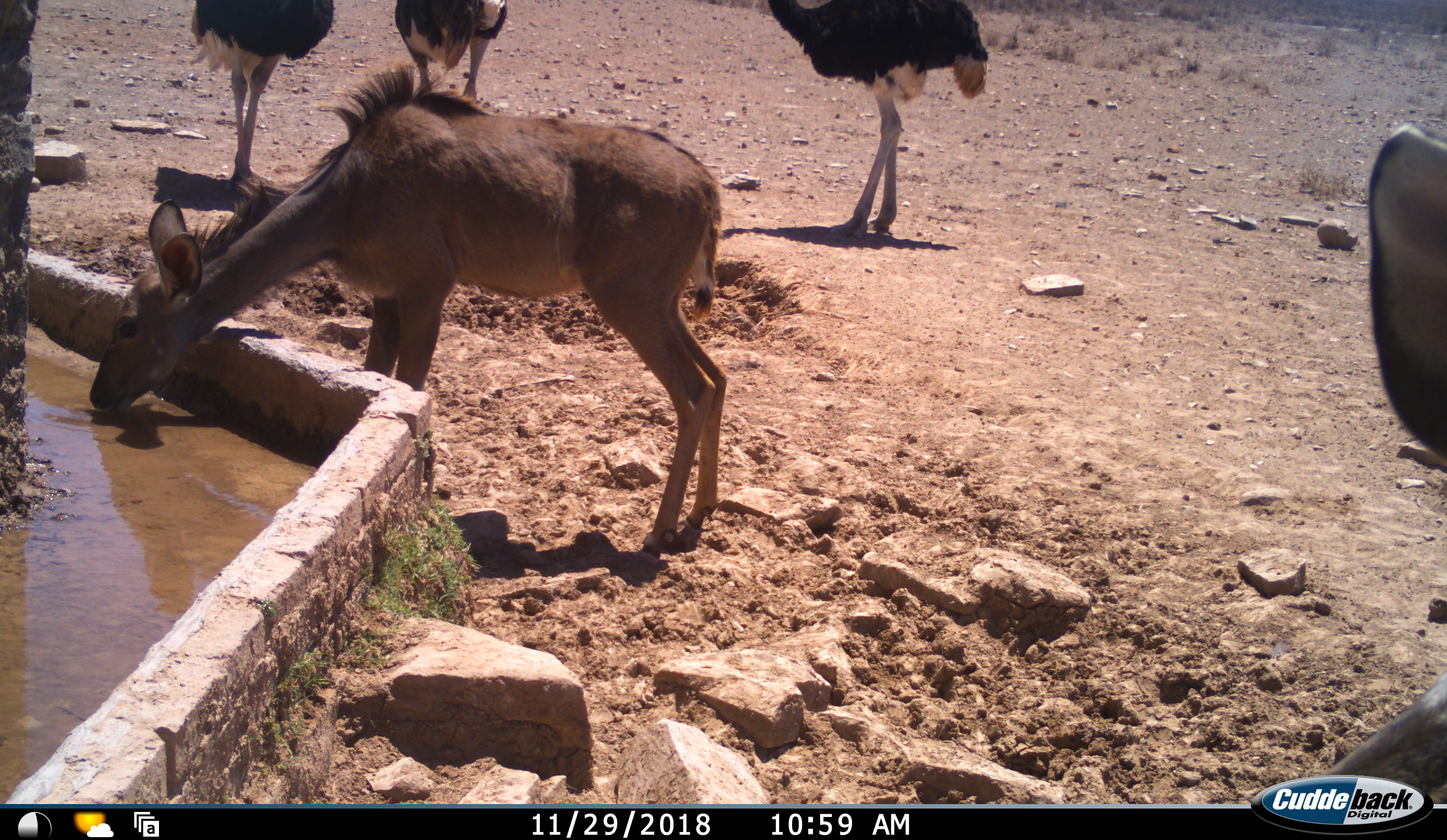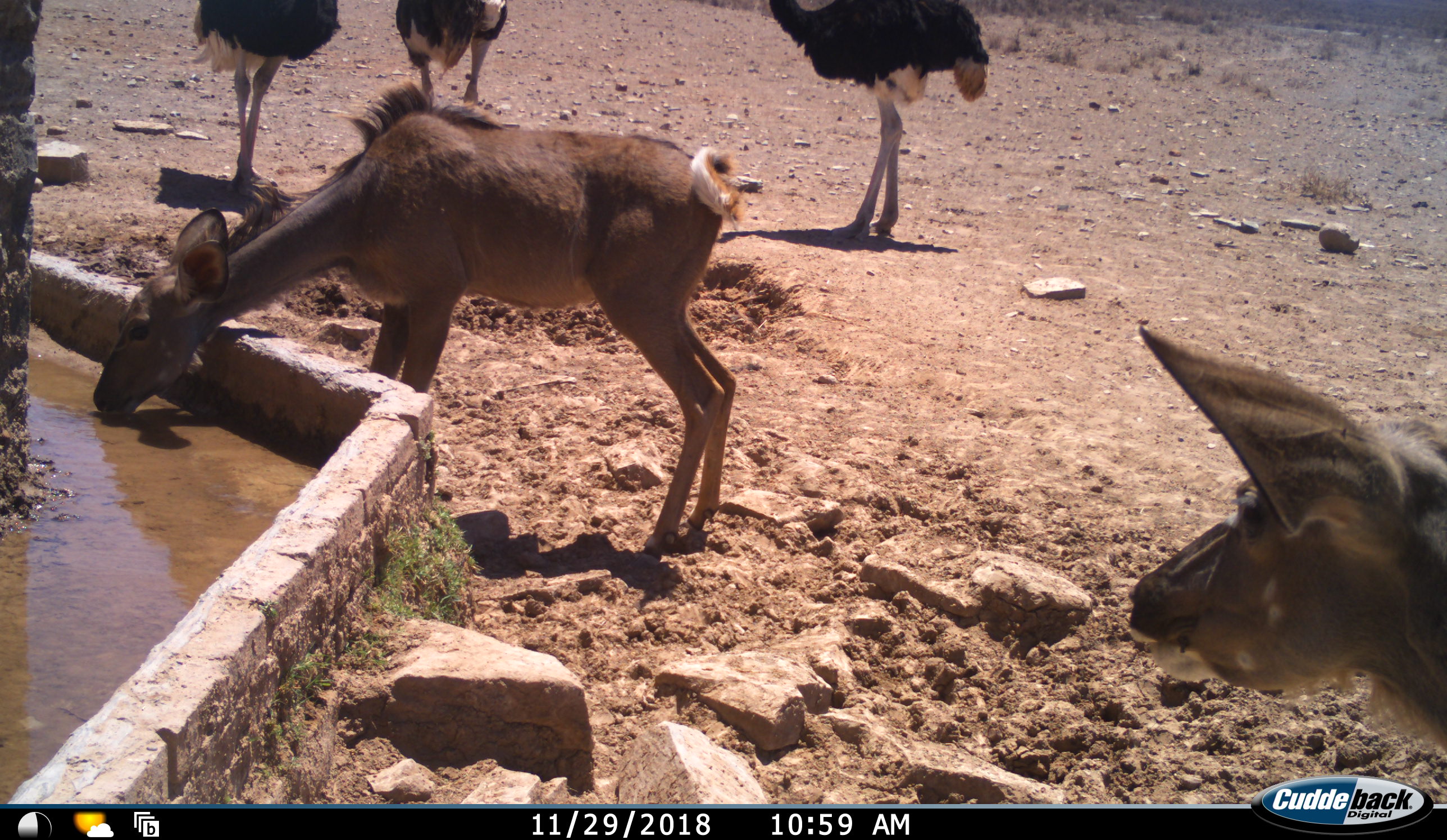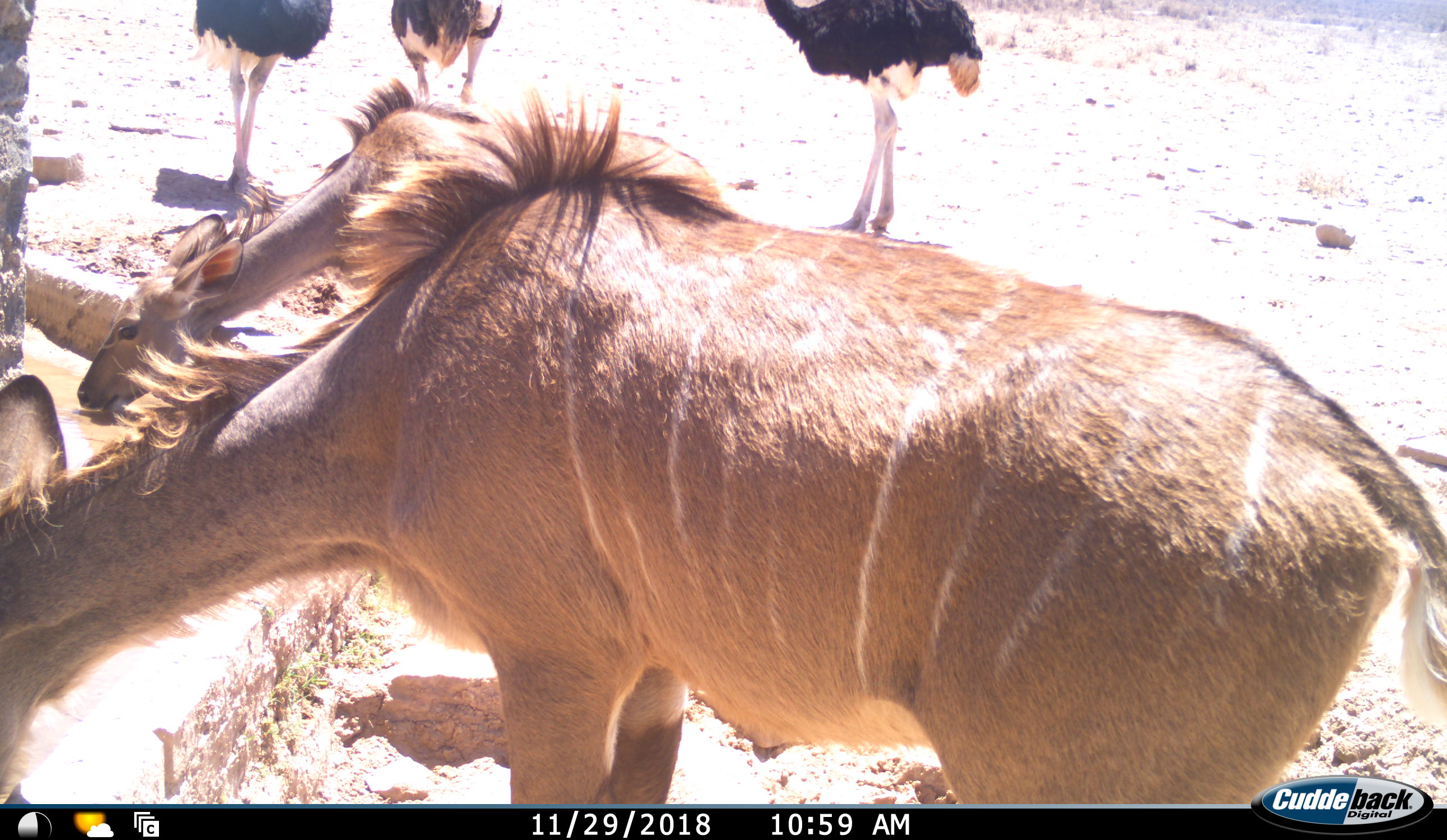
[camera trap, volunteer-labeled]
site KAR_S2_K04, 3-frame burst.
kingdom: Animalia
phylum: Chordata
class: Mammalia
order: Artiodactyla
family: Bovidae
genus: Tragelaphus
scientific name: Tragelaphus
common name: kudu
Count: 2.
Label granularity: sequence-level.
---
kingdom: Animalia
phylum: Chordata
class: Aves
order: Struthioniformes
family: Struthionidae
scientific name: Struthionidae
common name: ostrich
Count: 3.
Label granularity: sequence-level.